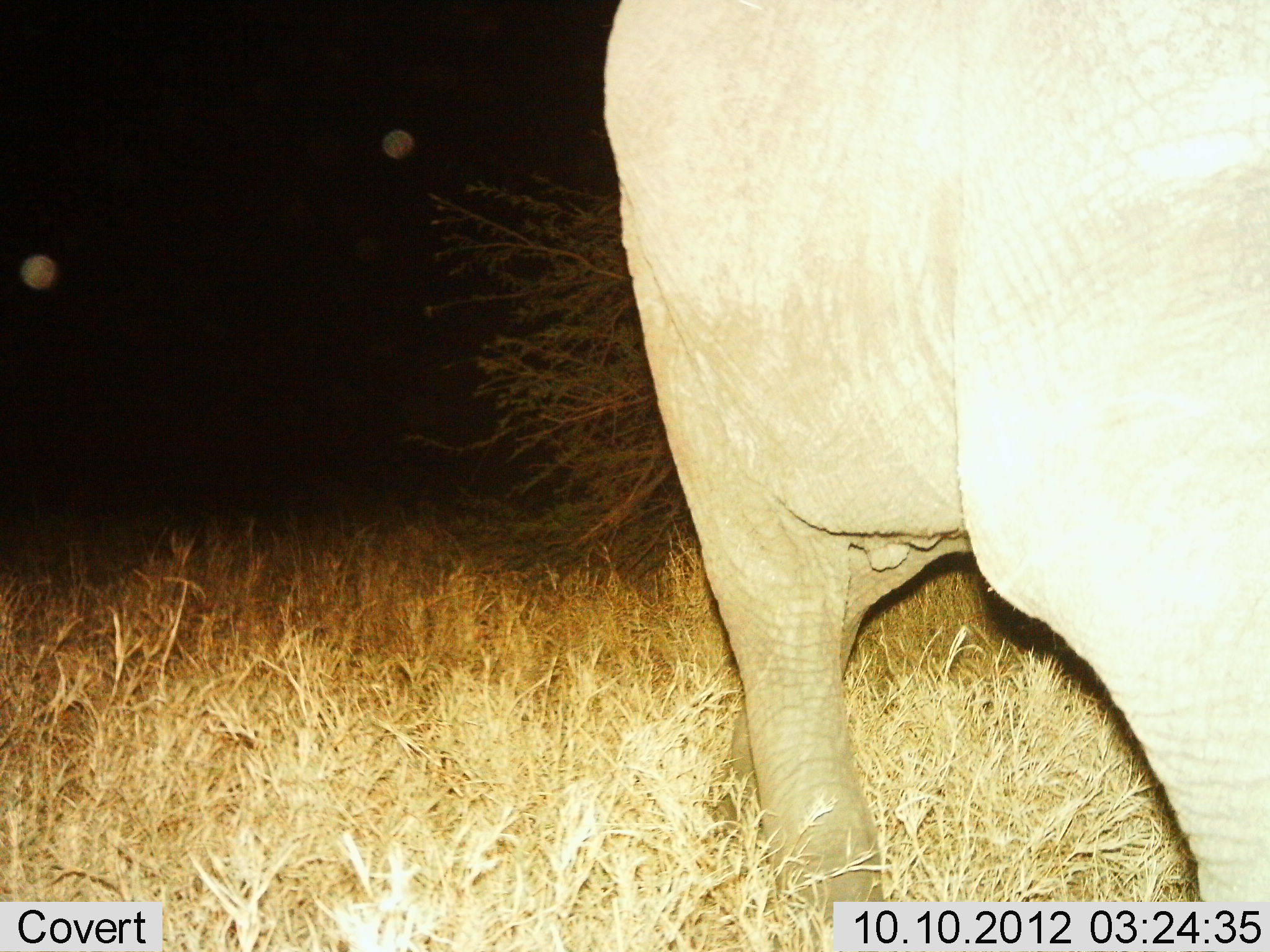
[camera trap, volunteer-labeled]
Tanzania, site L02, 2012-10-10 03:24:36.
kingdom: Animalia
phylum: Chordata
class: Mammalia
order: Proboscidea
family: Elephantidae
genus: Loxodonta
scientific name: Loxodonta africana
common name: african bush elephant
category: elephant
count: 1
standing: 60%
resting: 0%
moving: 40%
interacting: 0%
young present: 0%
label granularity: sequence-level